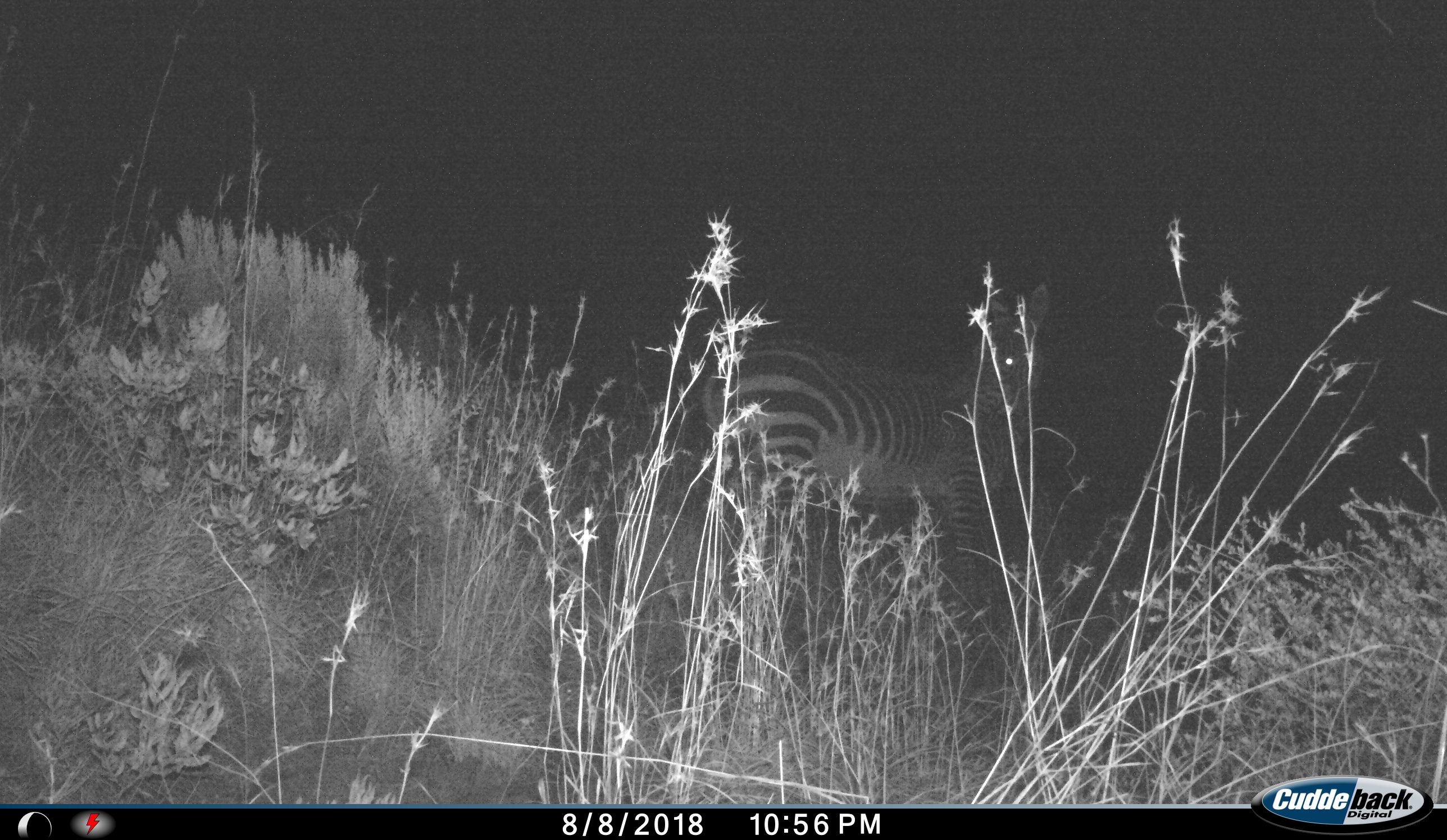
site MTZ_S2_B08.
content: unidentified animal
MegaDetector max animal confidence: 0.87